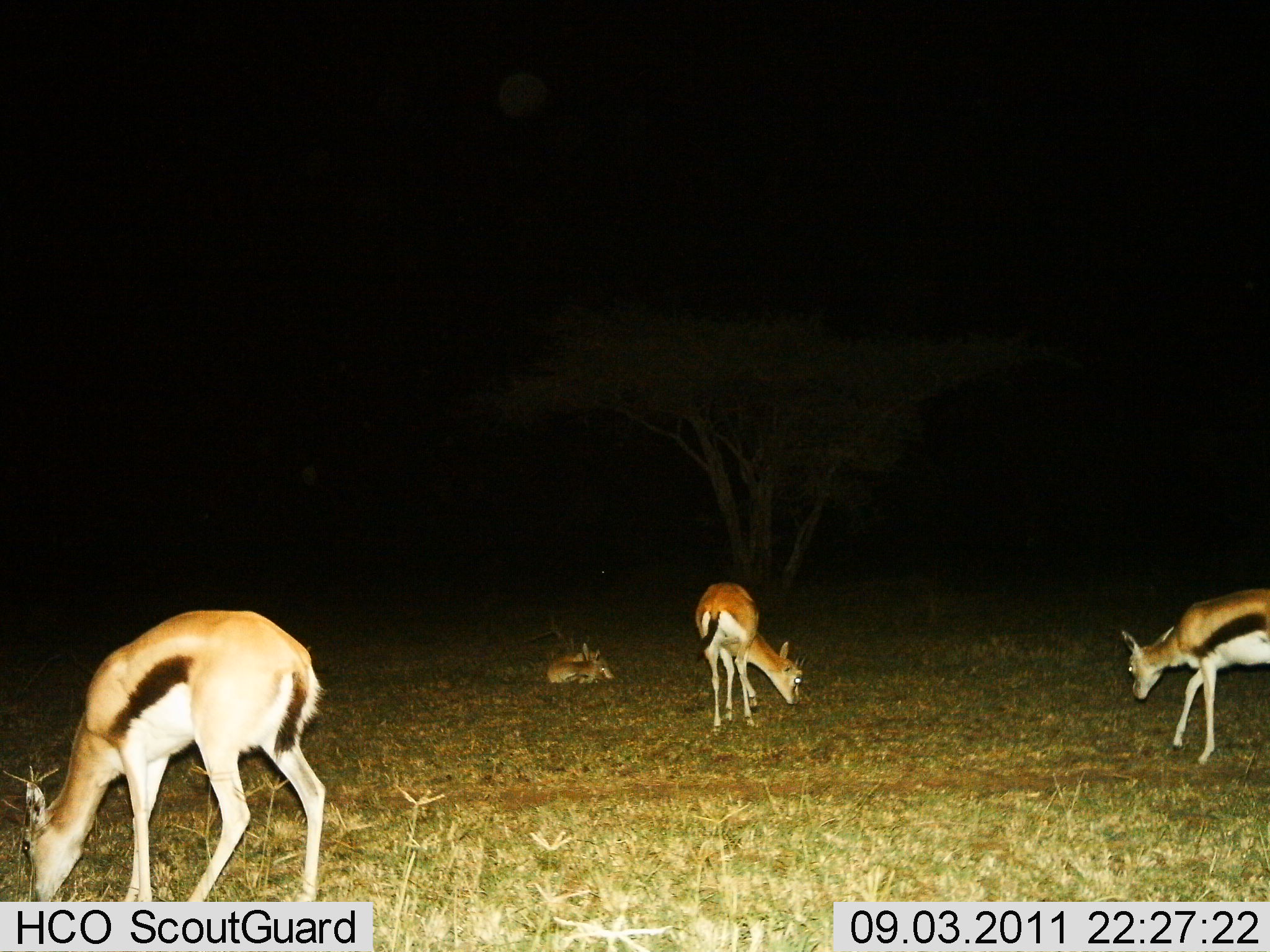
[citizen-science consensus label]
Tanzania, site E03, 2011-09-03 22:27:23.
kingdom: Animalia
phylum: Chordata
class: Mammalia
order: Artiodactyla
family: Bovidae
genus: Eudorcas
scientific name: Eudorcas thomsonii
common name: thomson's gazelle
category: gazellethomsons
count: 4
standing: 40%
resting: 80%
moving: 7%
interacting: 0%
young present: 7%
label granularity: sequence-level